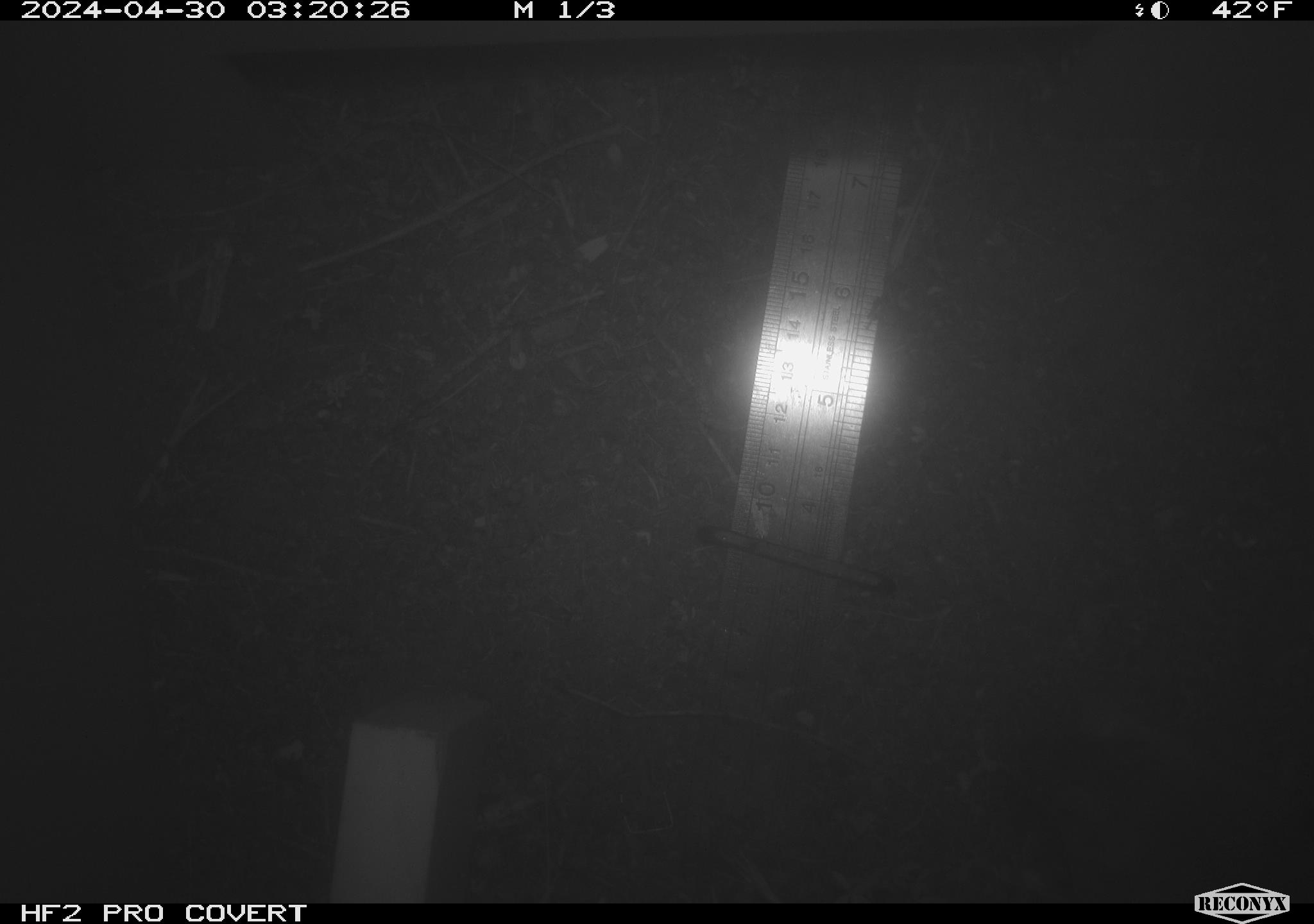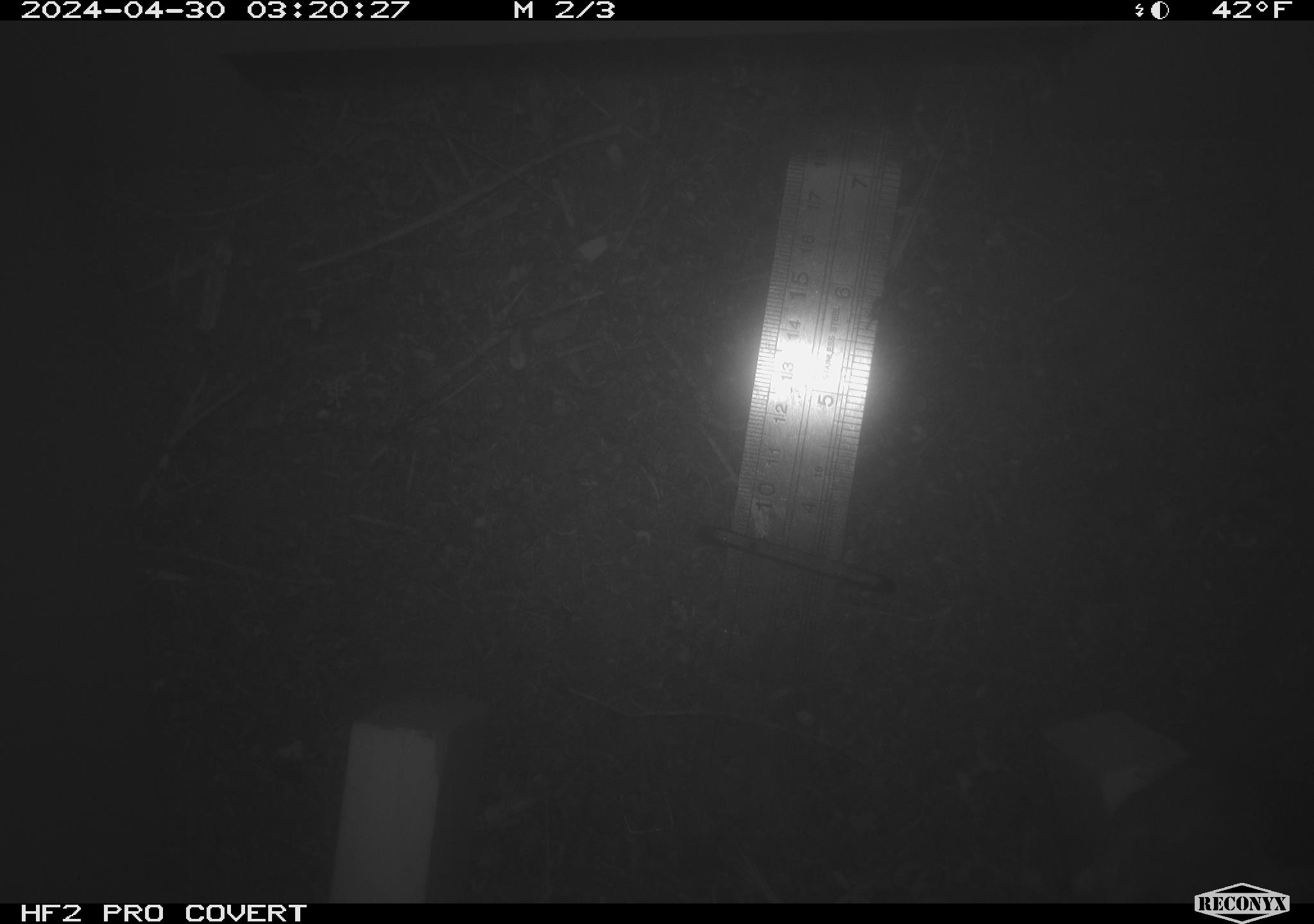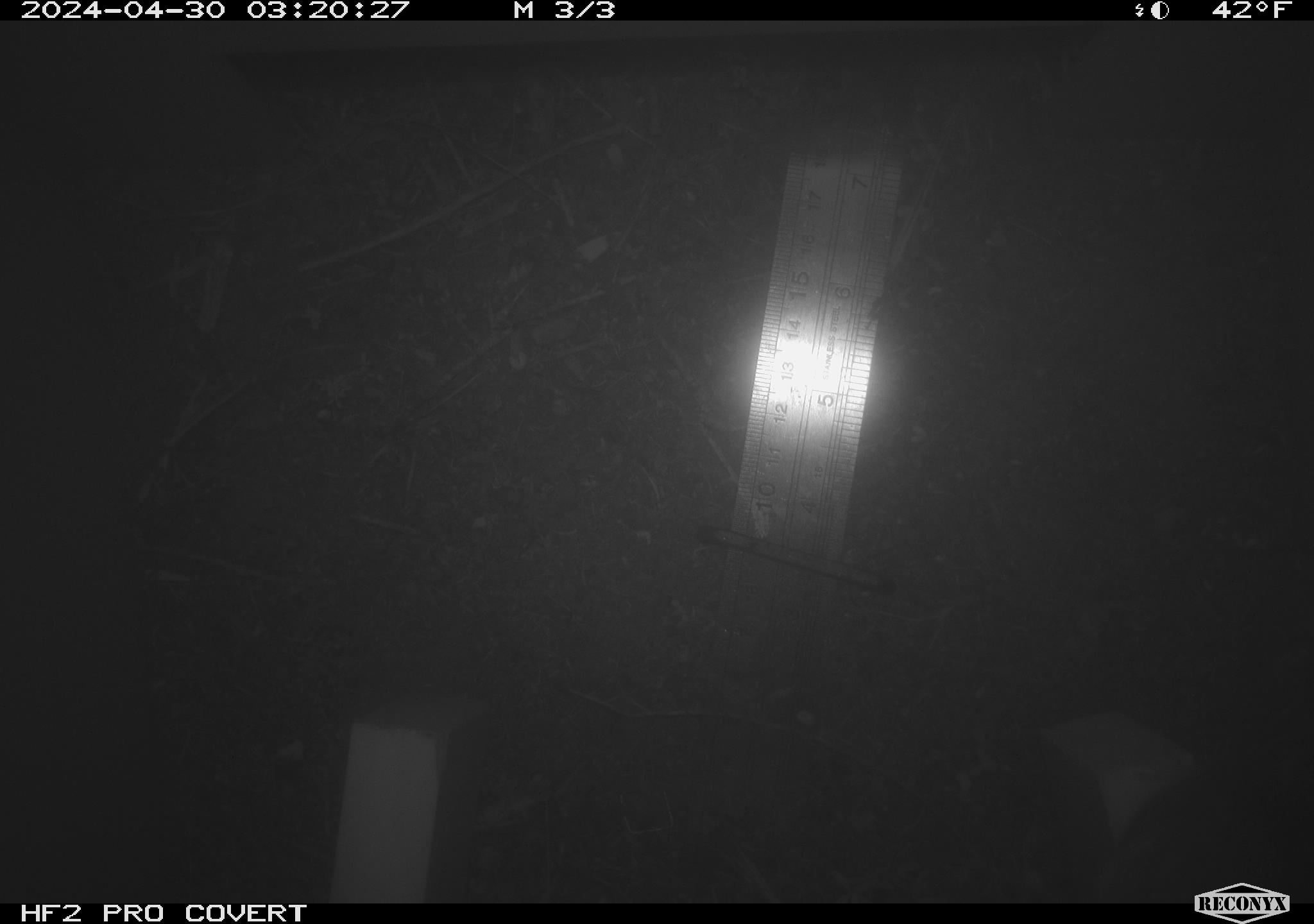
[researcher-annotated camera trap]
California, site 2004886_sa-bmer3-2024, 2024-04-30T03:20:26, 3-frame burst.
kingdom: Animalia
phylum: Chordata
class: Mammalia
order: Rodentia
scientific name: Rodentia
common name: mouse species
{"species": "mouse species (Rodentia)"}